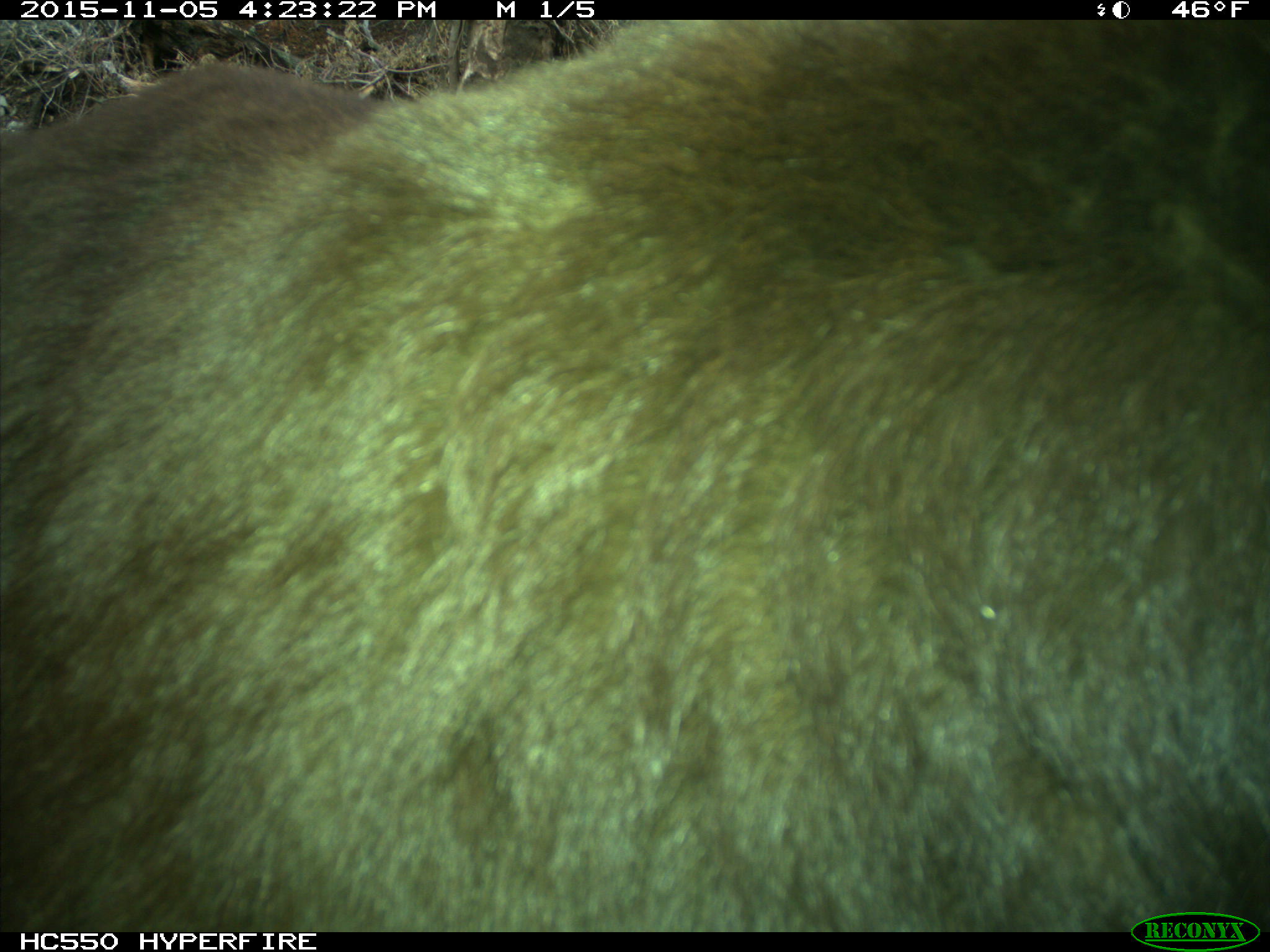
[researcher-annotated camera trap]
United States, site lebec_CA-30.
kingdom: Animalia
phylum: Chordata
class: Mammalia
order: Carnivora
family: Ursidae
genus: Ursus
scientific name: Ursus americanus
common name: american black bear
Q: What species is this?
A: Ursus americanus (american black bear).